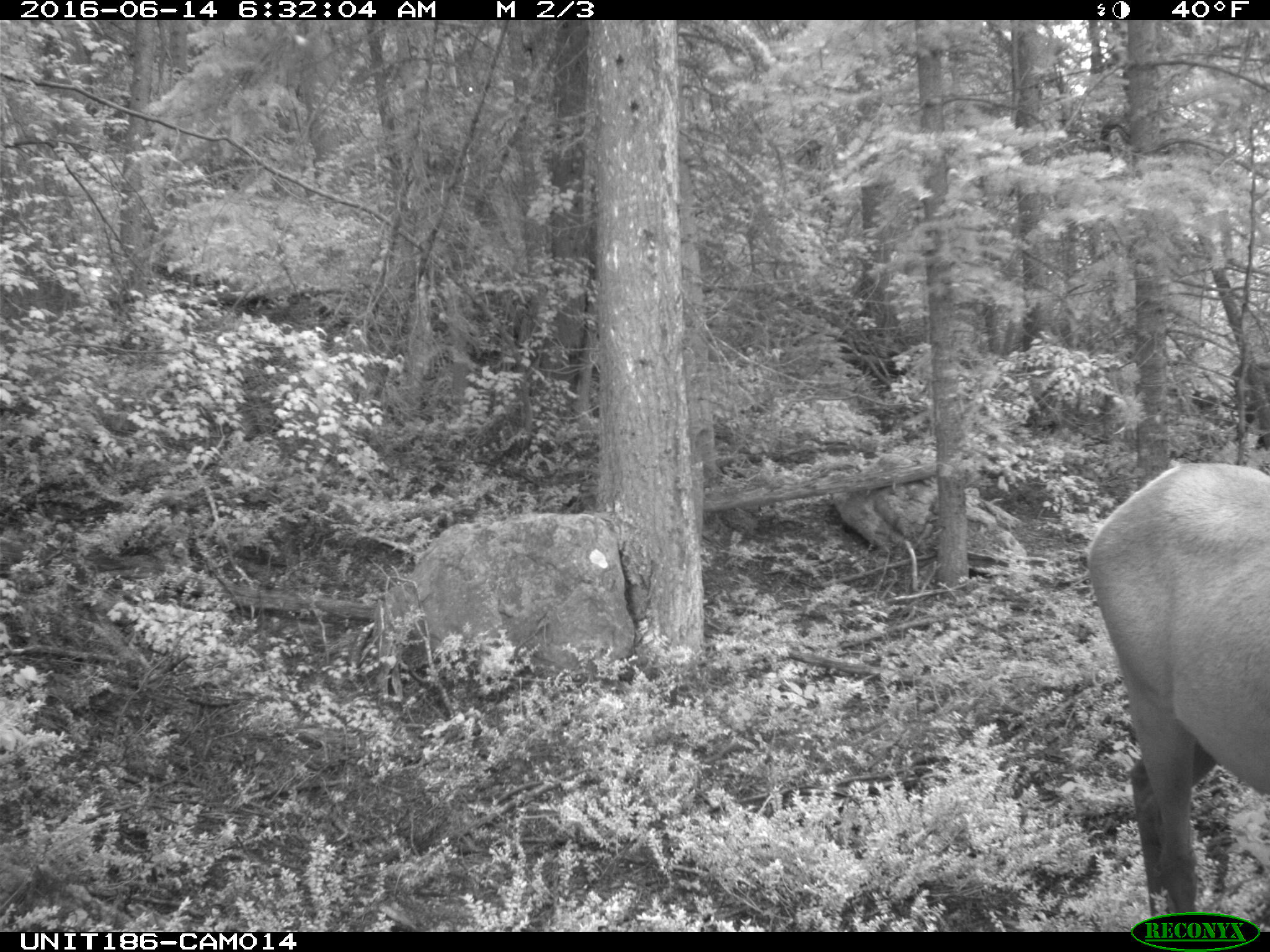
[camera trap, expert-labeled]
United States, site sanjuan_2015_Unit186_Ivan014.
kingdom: Animalia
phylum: Chordata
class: Mammalia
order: Artiodactyla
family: Cervidae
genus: Cervus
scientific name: Cervus elaphus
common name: red deer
Cervus elaphus (red deer).